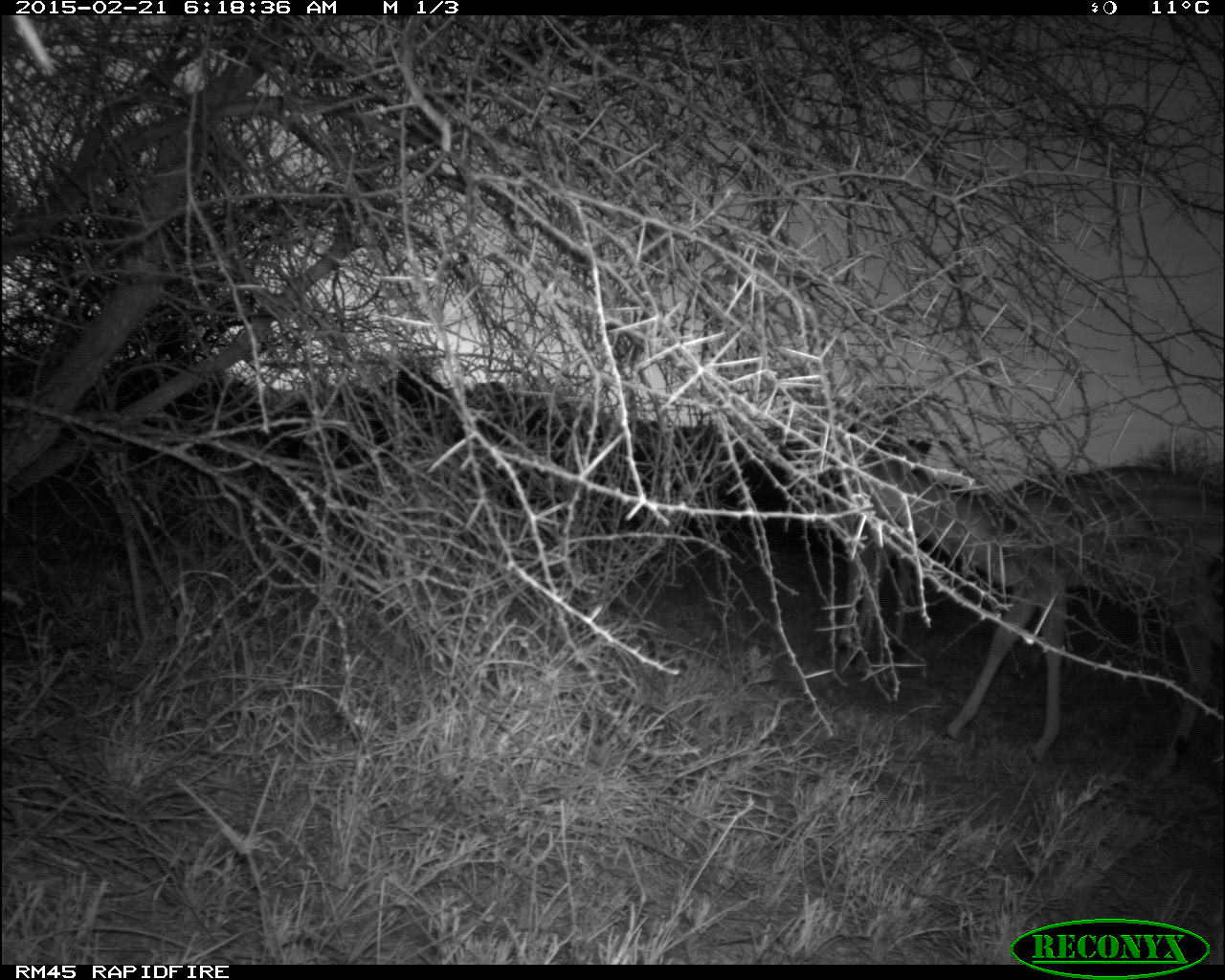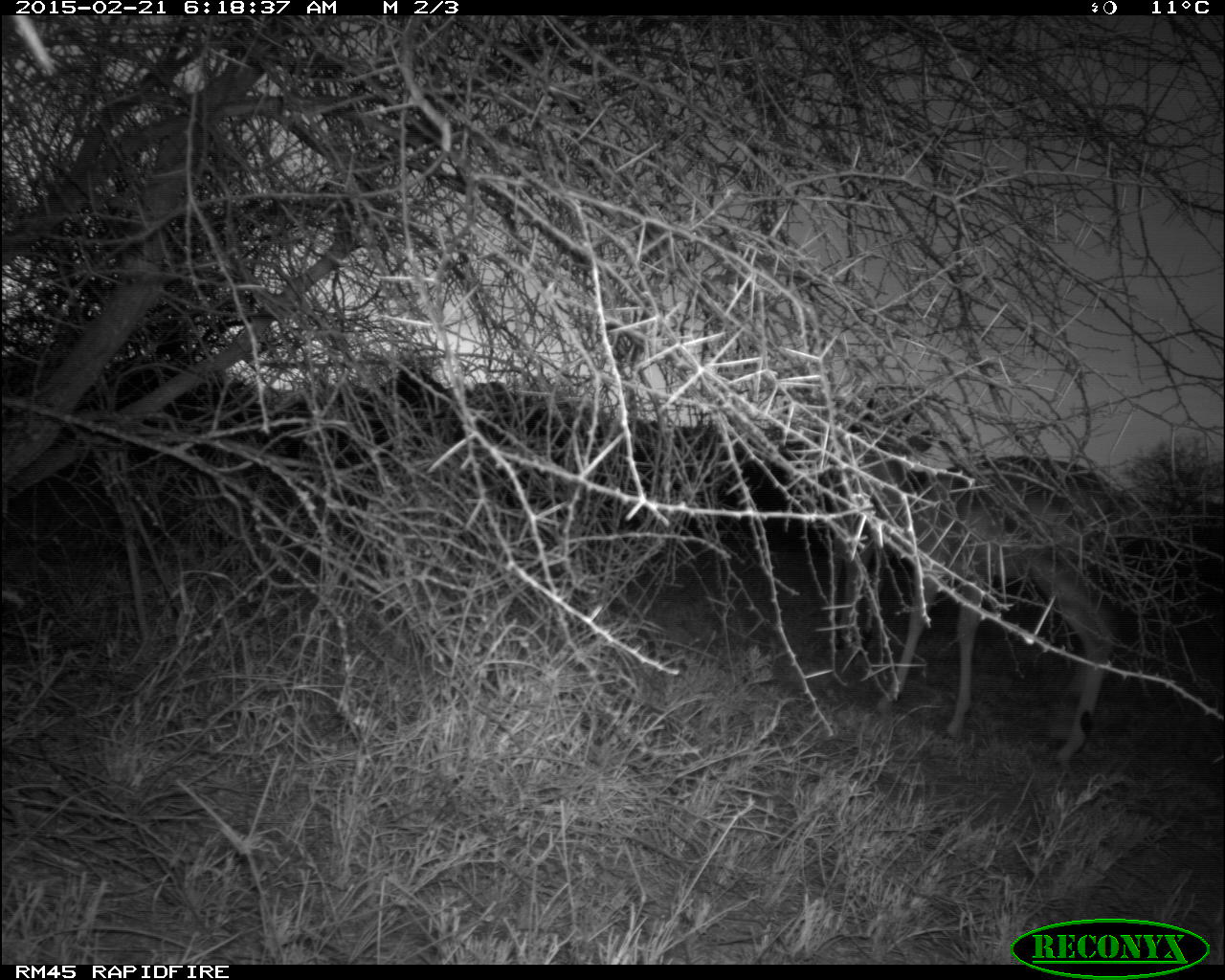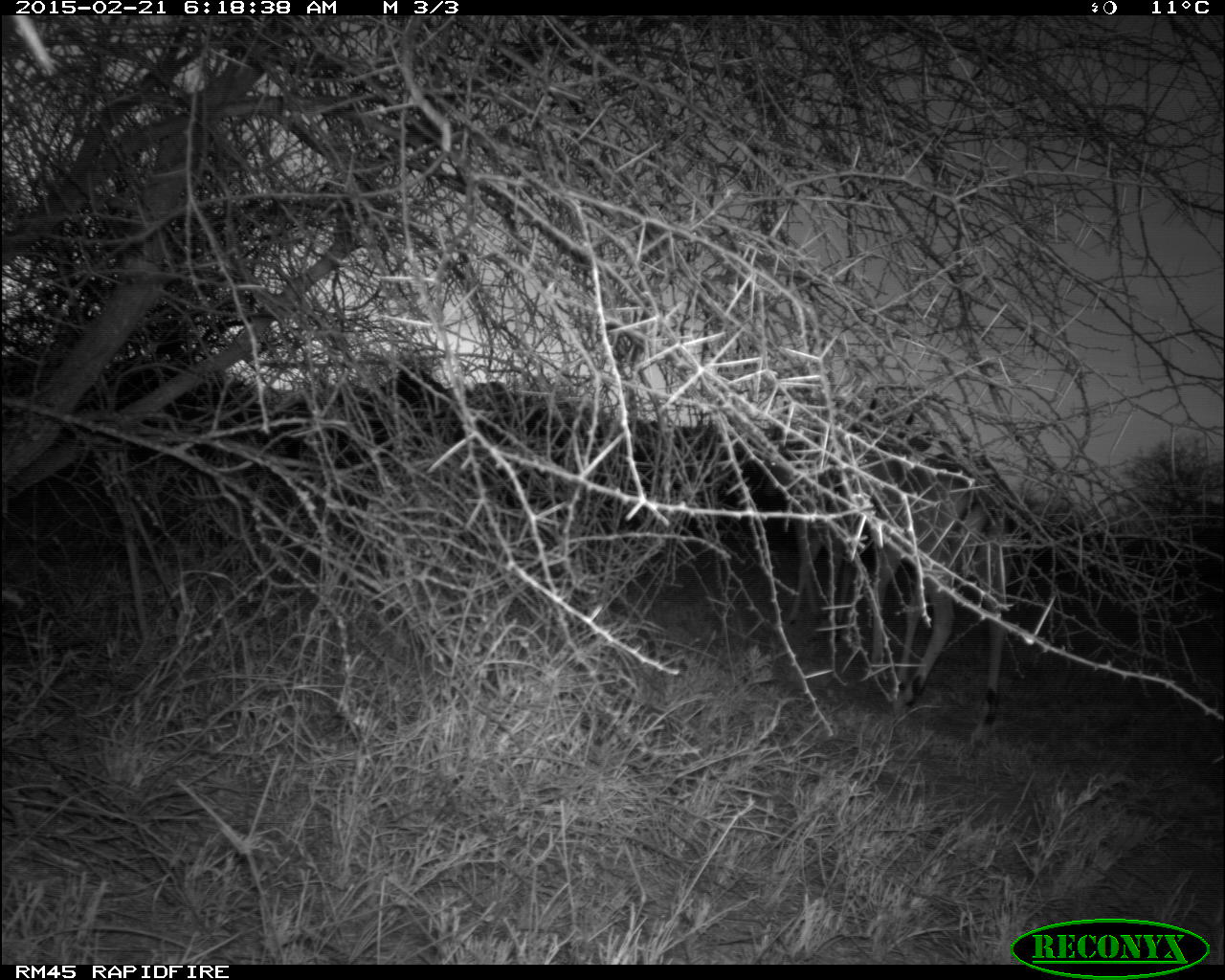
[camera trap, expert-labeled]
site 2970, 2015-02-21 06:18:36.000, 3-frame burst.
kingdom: Animalia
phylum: Chordata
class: Mammalia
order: Artiodactyla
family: Bovidae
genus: Aepyceros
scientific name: Aepyceros melampus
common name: impala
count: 3